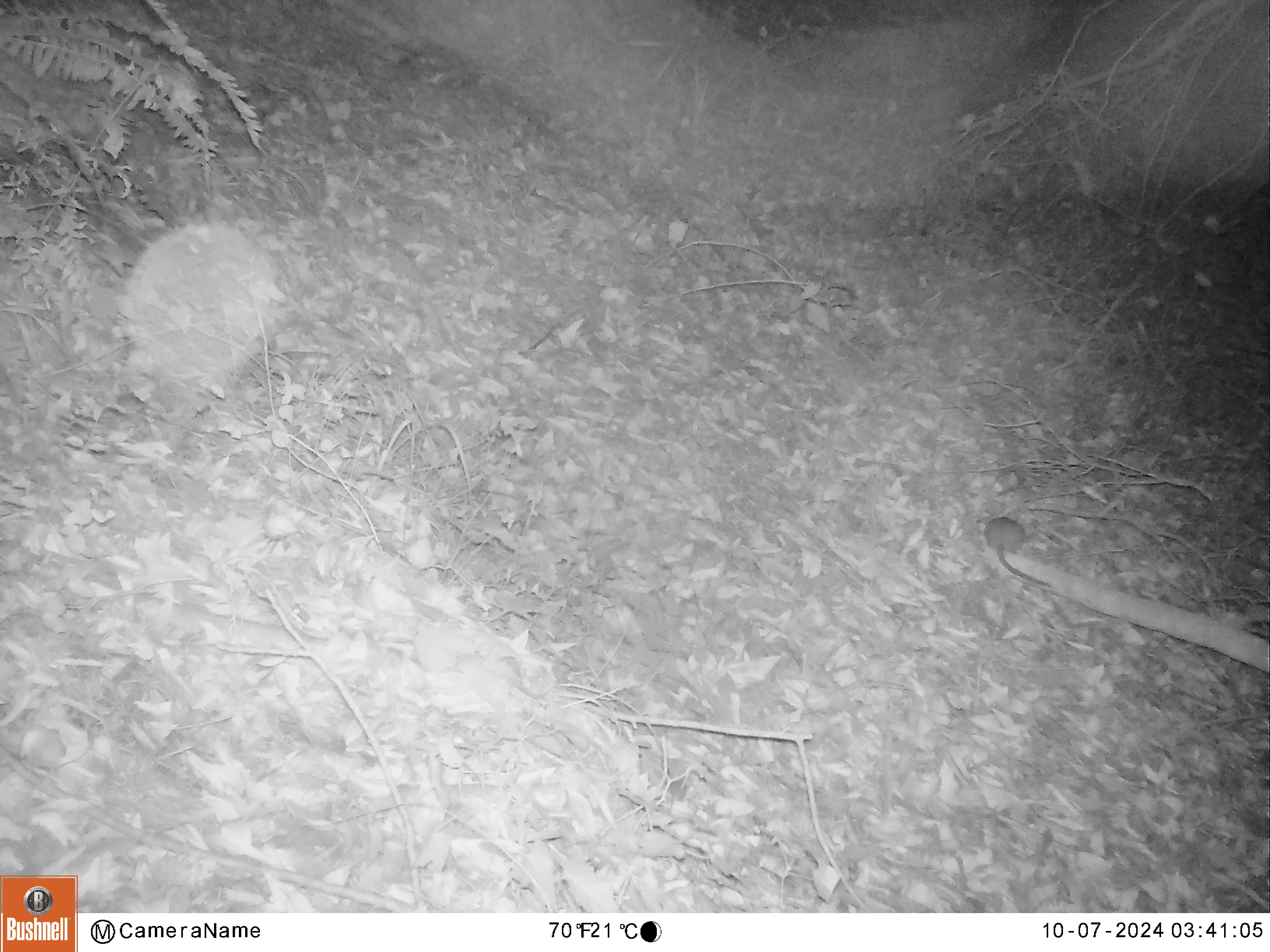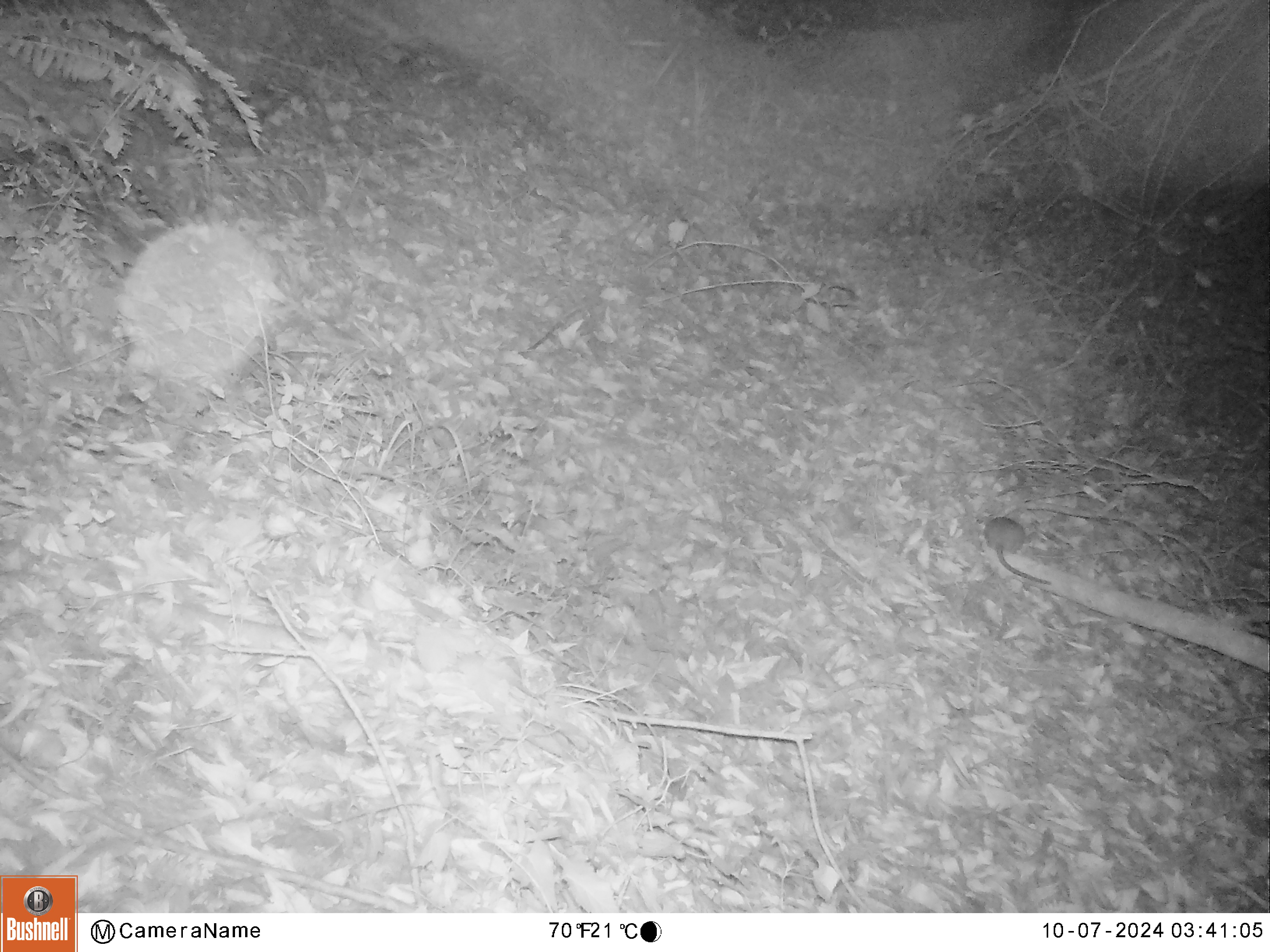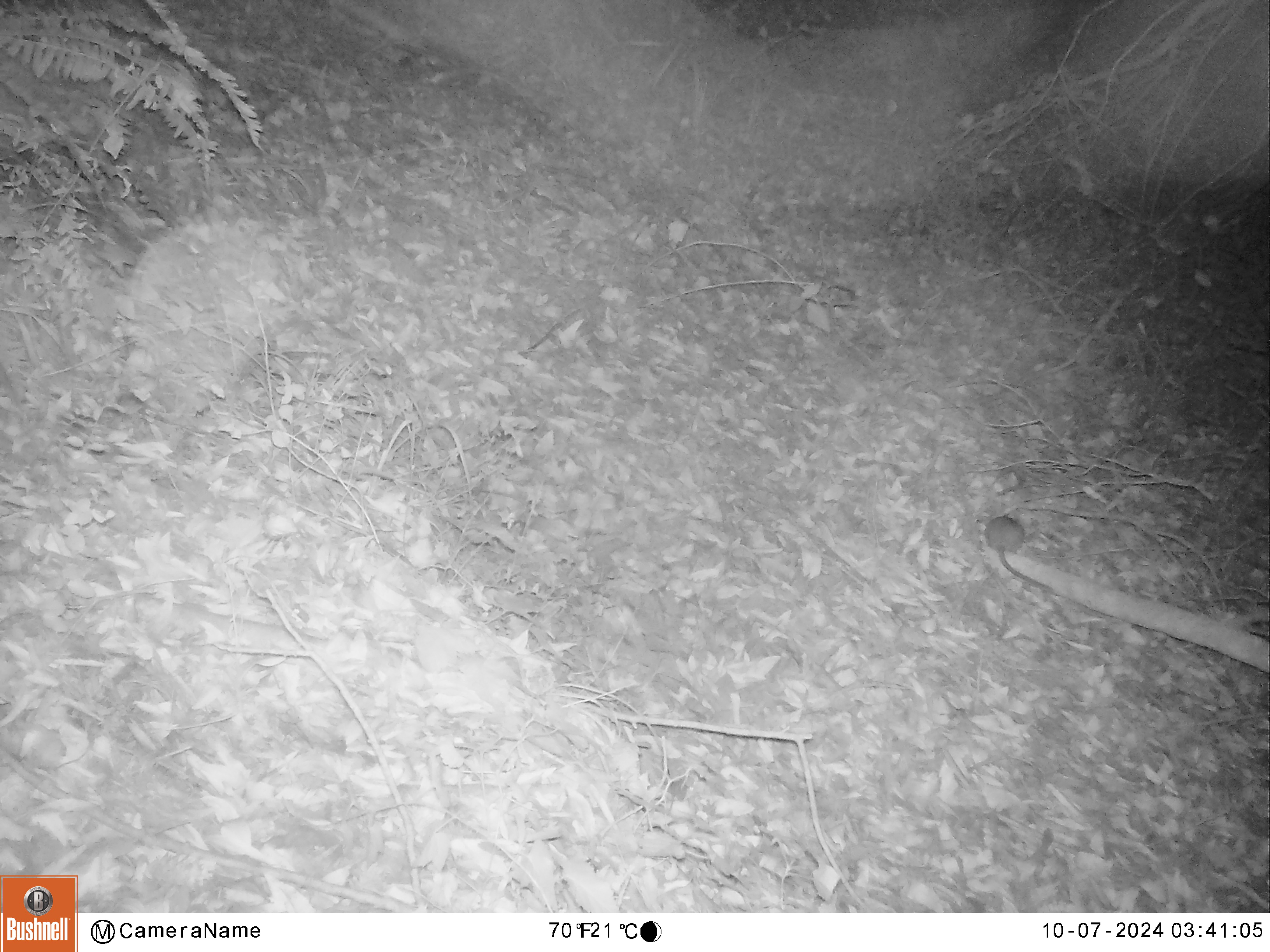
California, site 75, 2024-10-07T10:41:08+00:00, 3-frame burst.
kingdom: Animalia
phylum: Chordata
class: Mammalia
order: Rodentia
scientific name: Rodentia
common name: mouse or rat